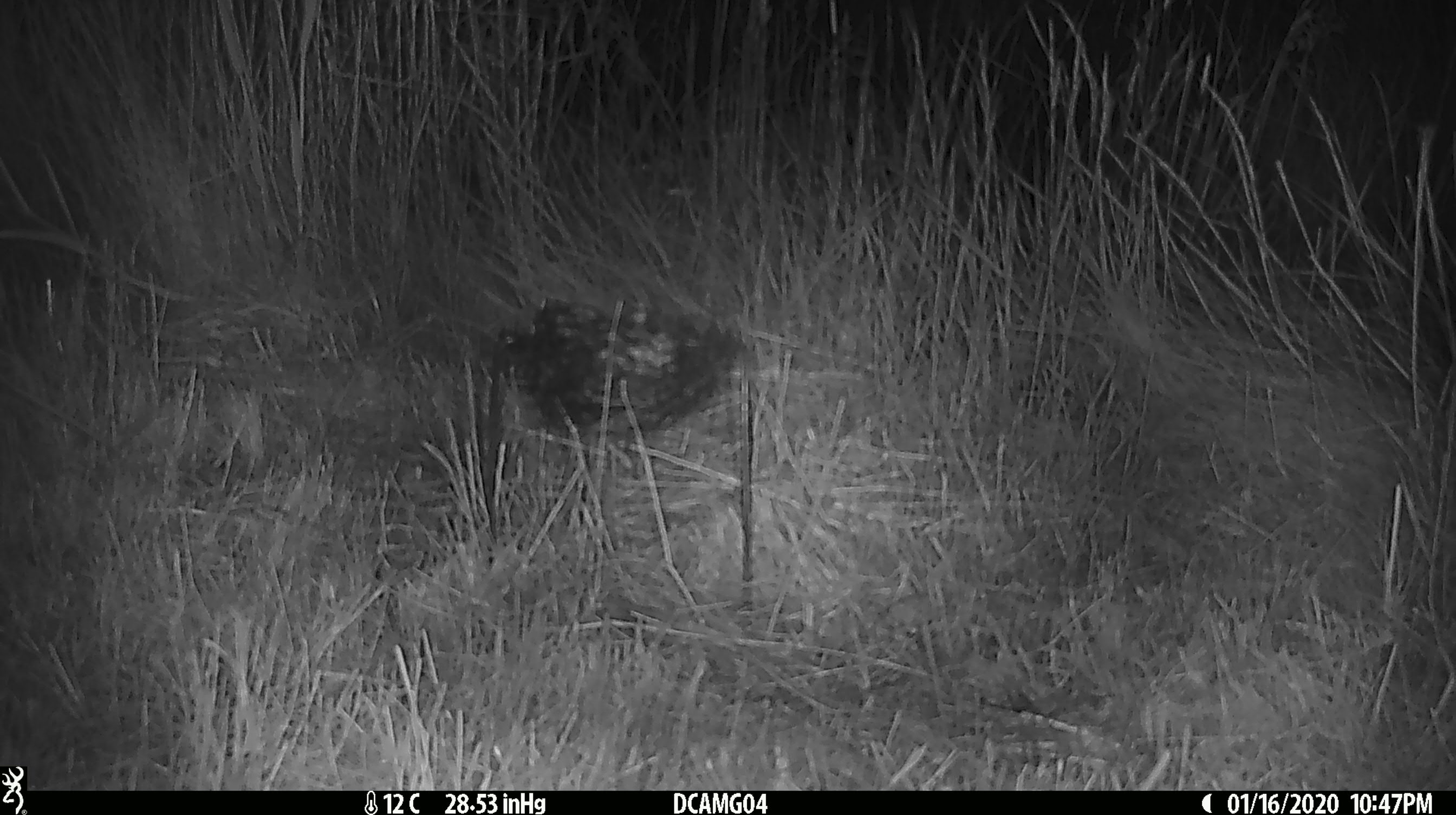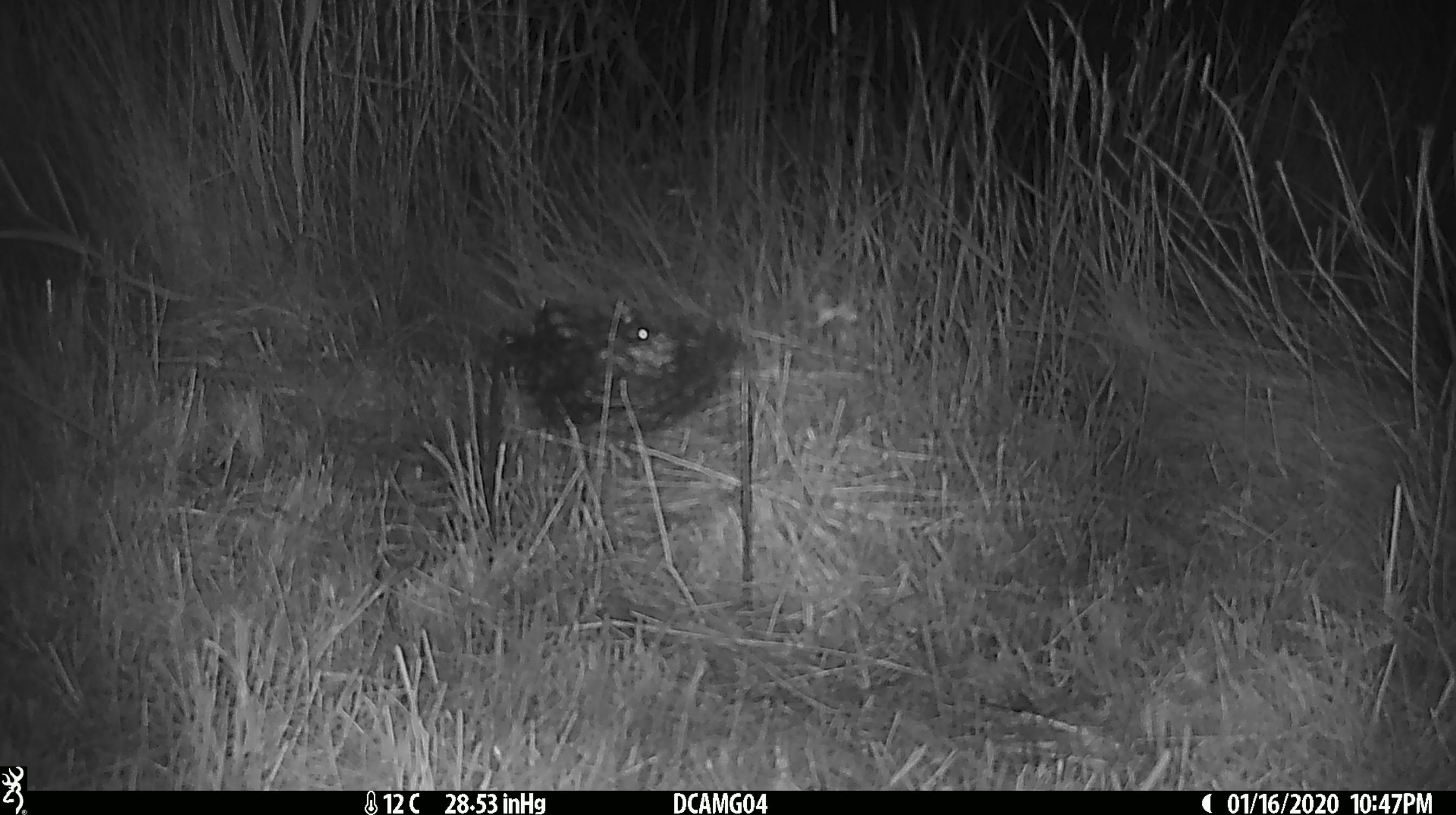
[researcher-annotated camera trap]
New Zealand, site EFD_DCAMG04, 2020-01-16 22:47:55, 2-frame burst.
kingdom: Animalia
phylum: Chordata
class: Mammalia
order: Rodentia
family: Muridae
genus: Mus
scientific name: Mus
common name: mouse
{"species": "mouse (Mus)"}